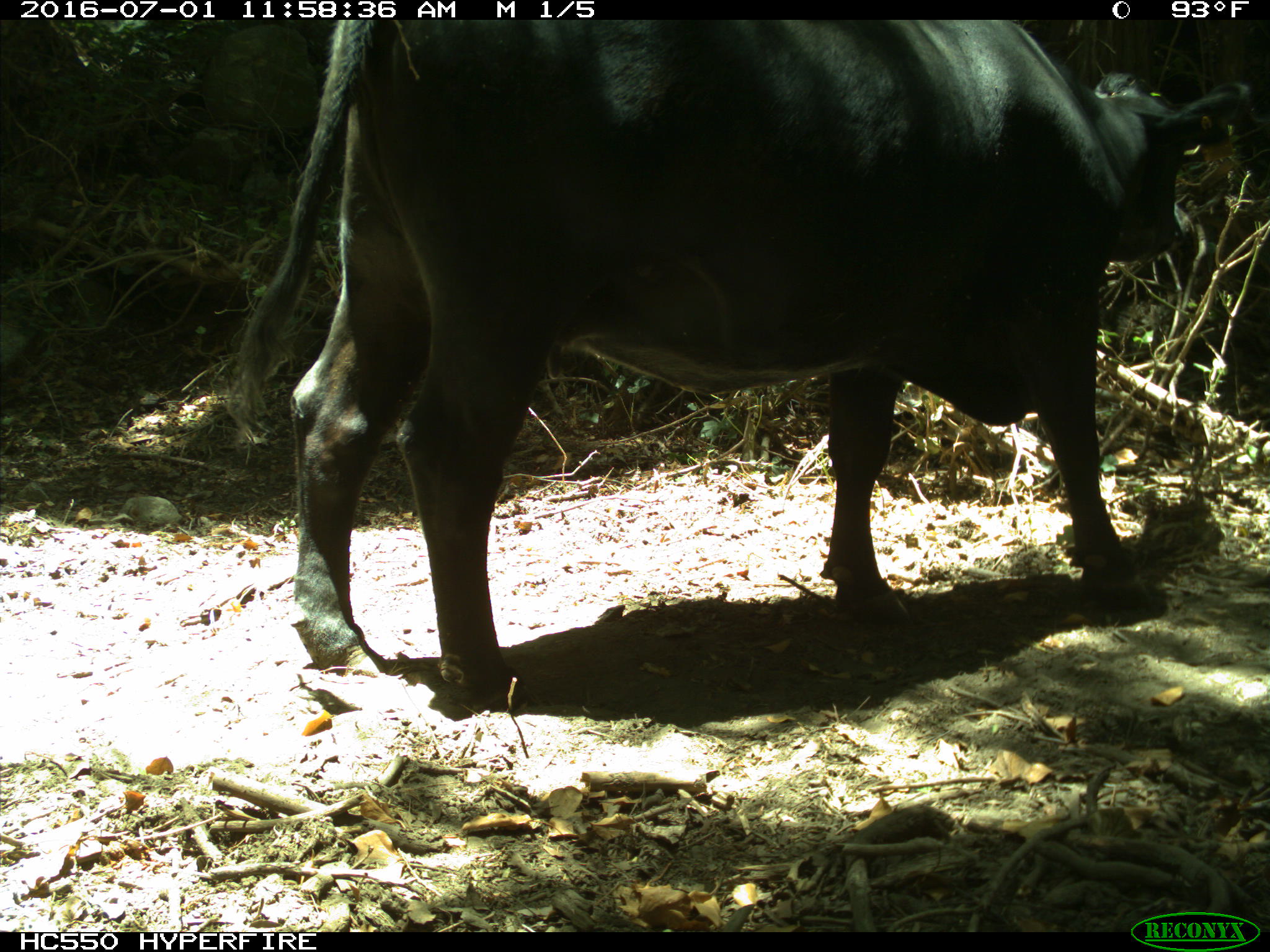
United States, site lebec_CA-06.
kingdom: Animalia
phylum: Chordata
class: Mammalia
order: Artiodactyla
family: Bovidae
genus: Bos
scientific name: Bos taurus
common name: domestic cow